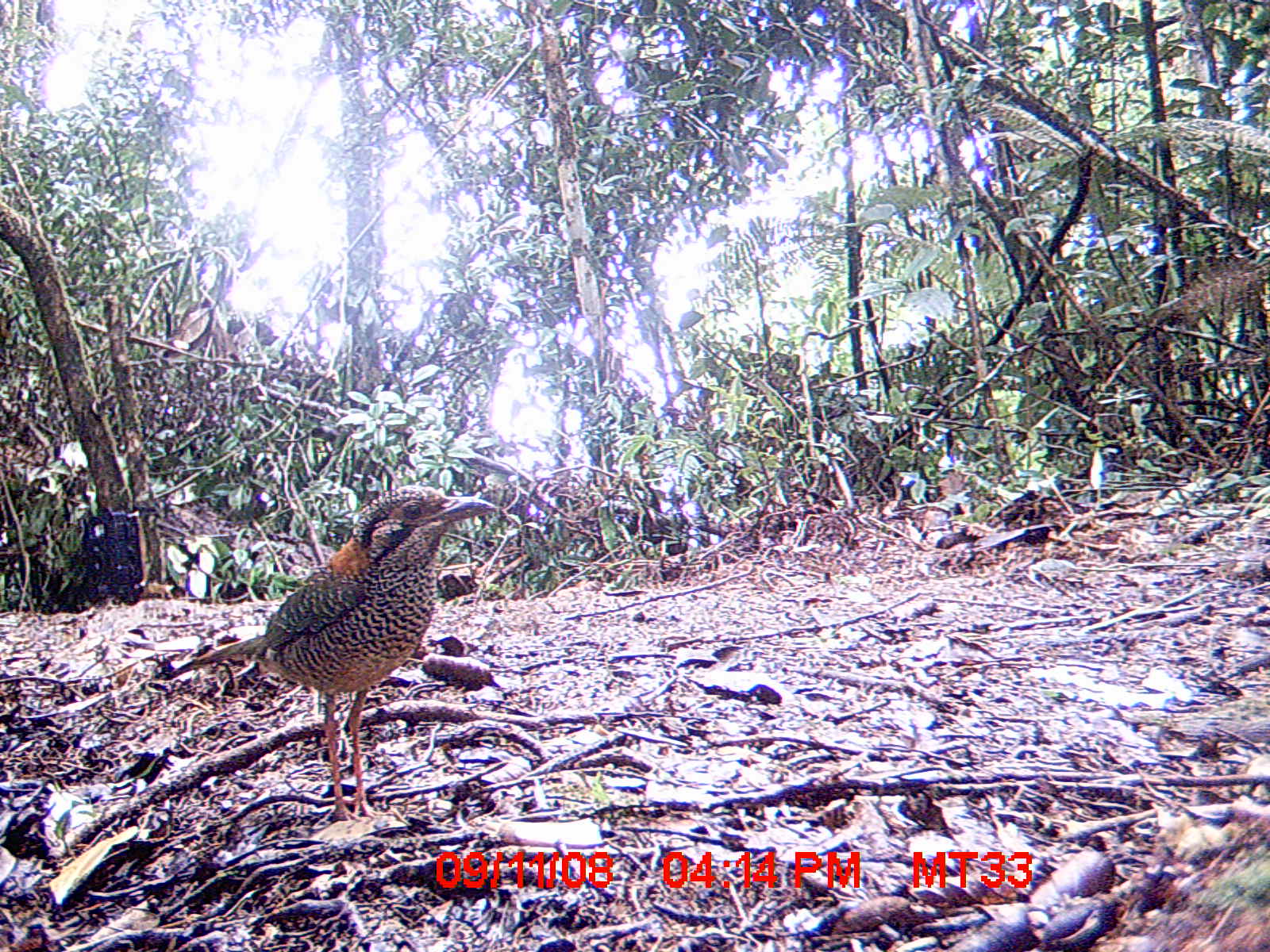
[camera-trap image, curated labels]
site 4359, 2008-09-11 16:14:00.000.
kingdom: Animalia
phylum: Chordata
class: Aves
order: Coraciiformes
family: Brachypteraciidae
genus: Brachypteracias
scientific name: Brachypteracias squamiger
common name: scaly ground-roller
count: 2